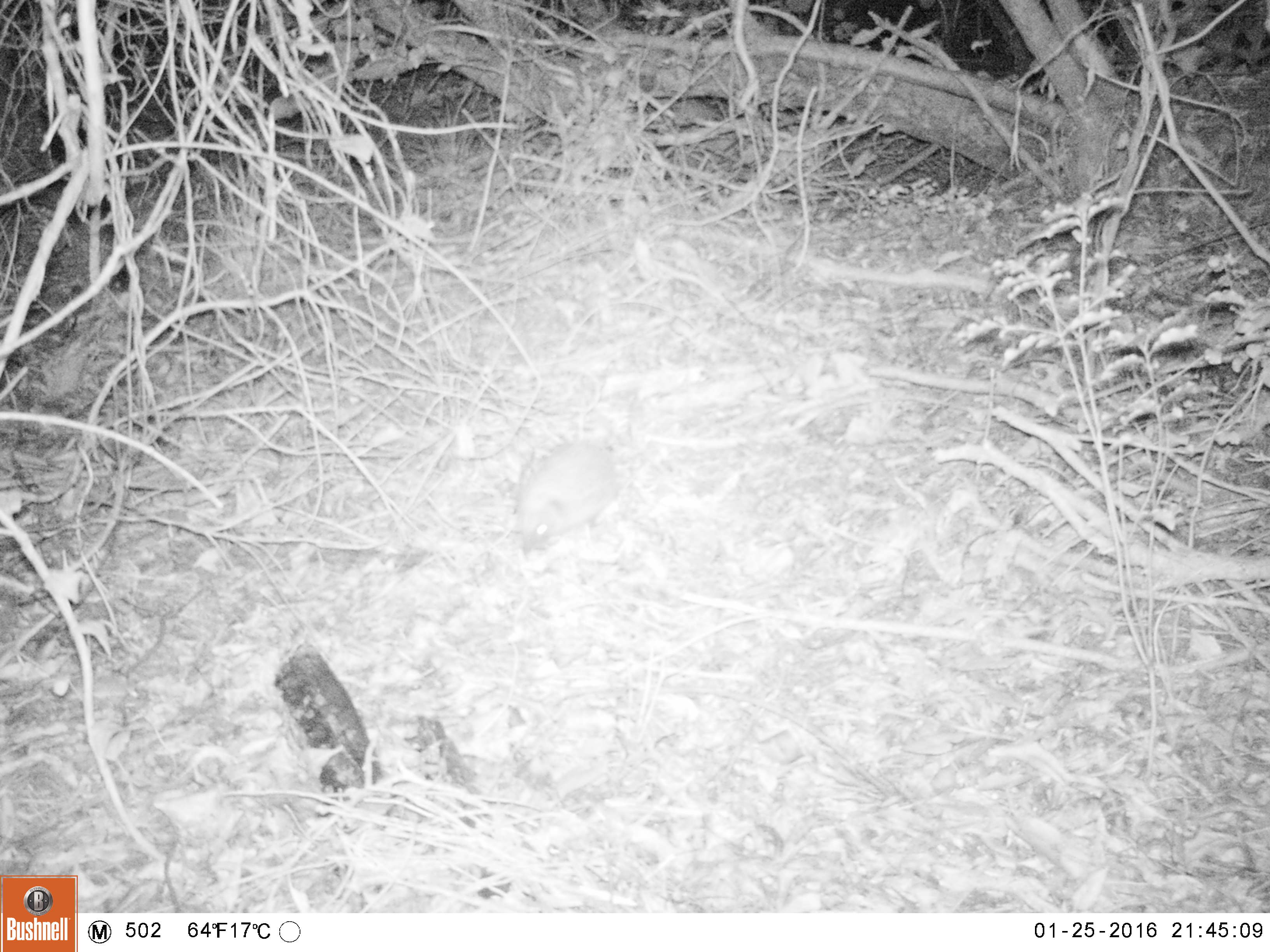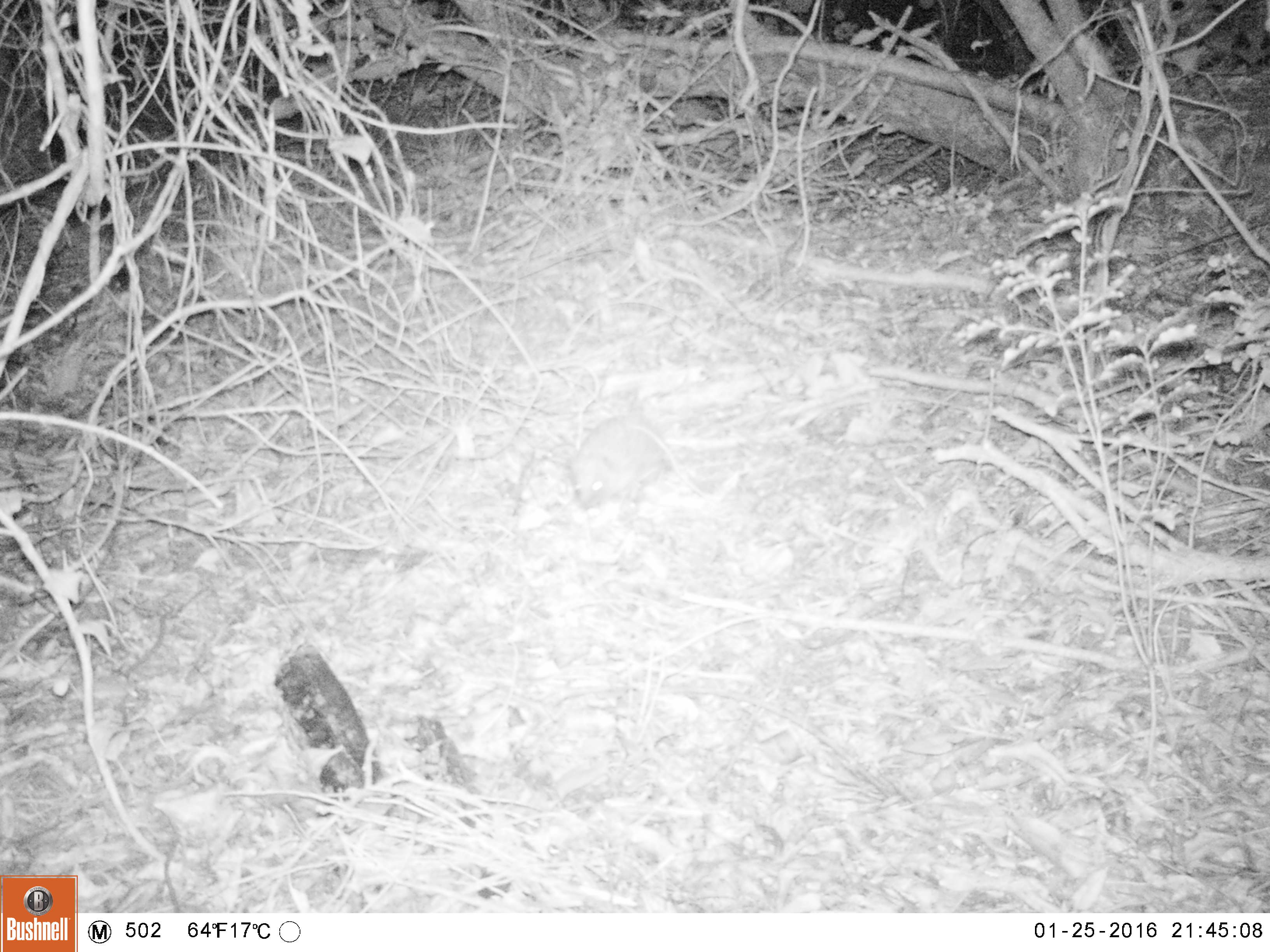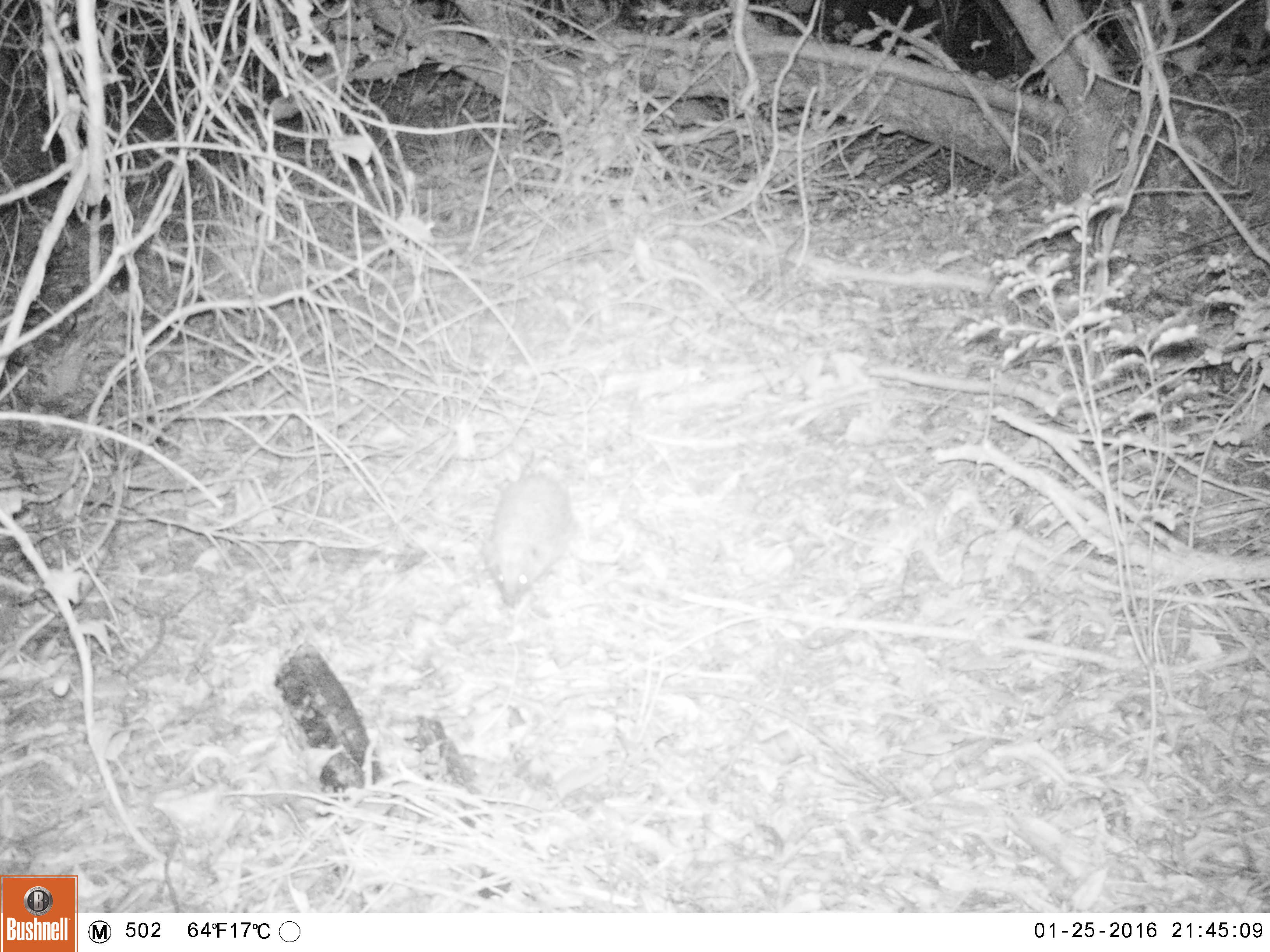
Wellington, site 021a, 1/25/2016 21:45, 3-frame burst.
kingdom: Animalia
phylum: Chordata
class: Mammalia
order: Eulipotyphla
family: Erinaceidae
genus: Erinaceus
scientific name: Erinaceus europaeus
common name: hedgehog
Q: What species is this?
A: Hedgehog (Erinaceus europaeus).